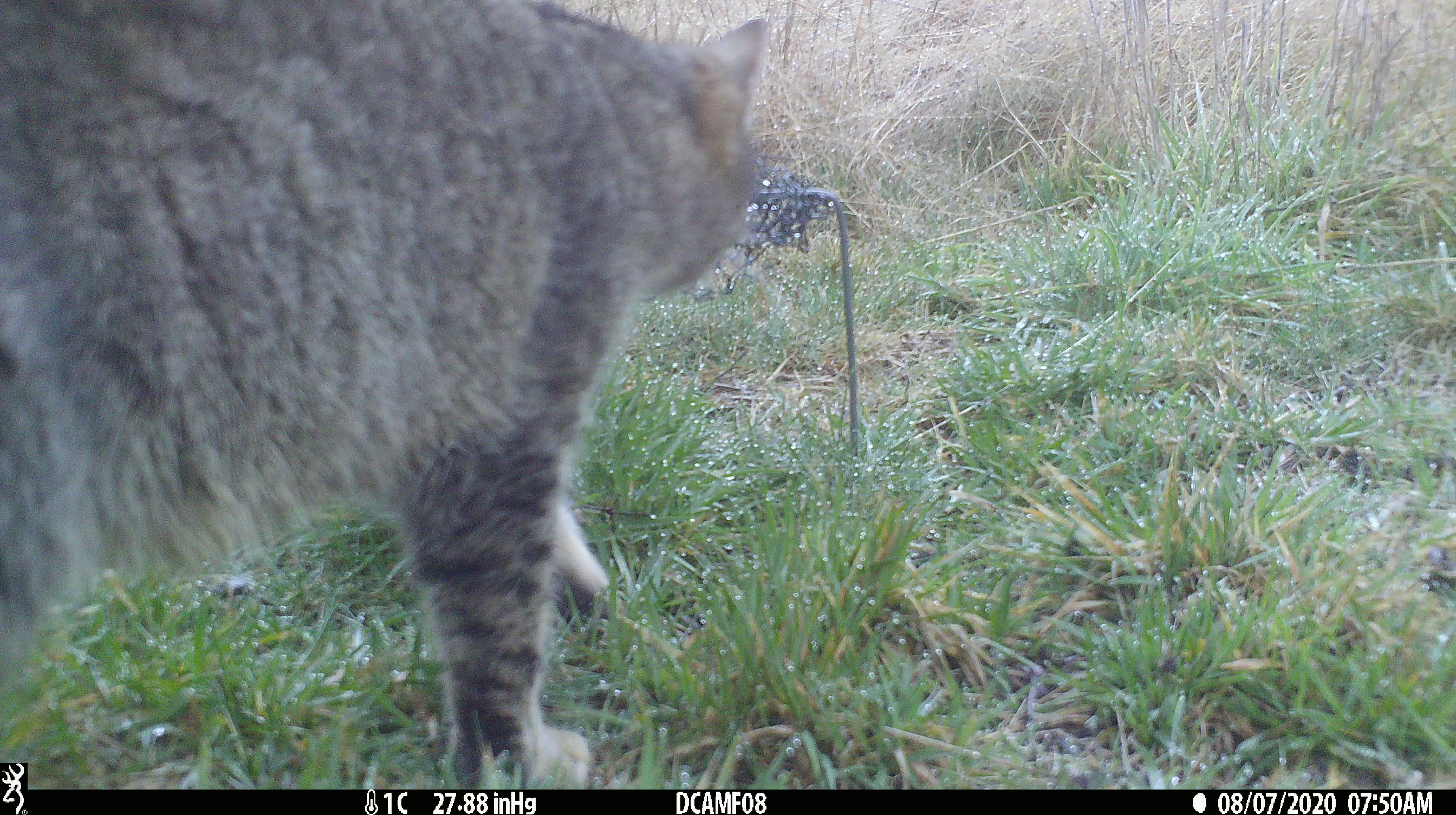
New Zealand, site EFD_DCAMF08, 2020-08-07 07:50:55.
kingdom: Animalia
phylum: Chordata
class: Mammalia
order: Carnivora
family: Felidae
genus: Felis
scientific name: Felis catus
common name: domestic cat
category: cat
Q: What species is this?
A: Cat (domestic cat) (Felis catus).